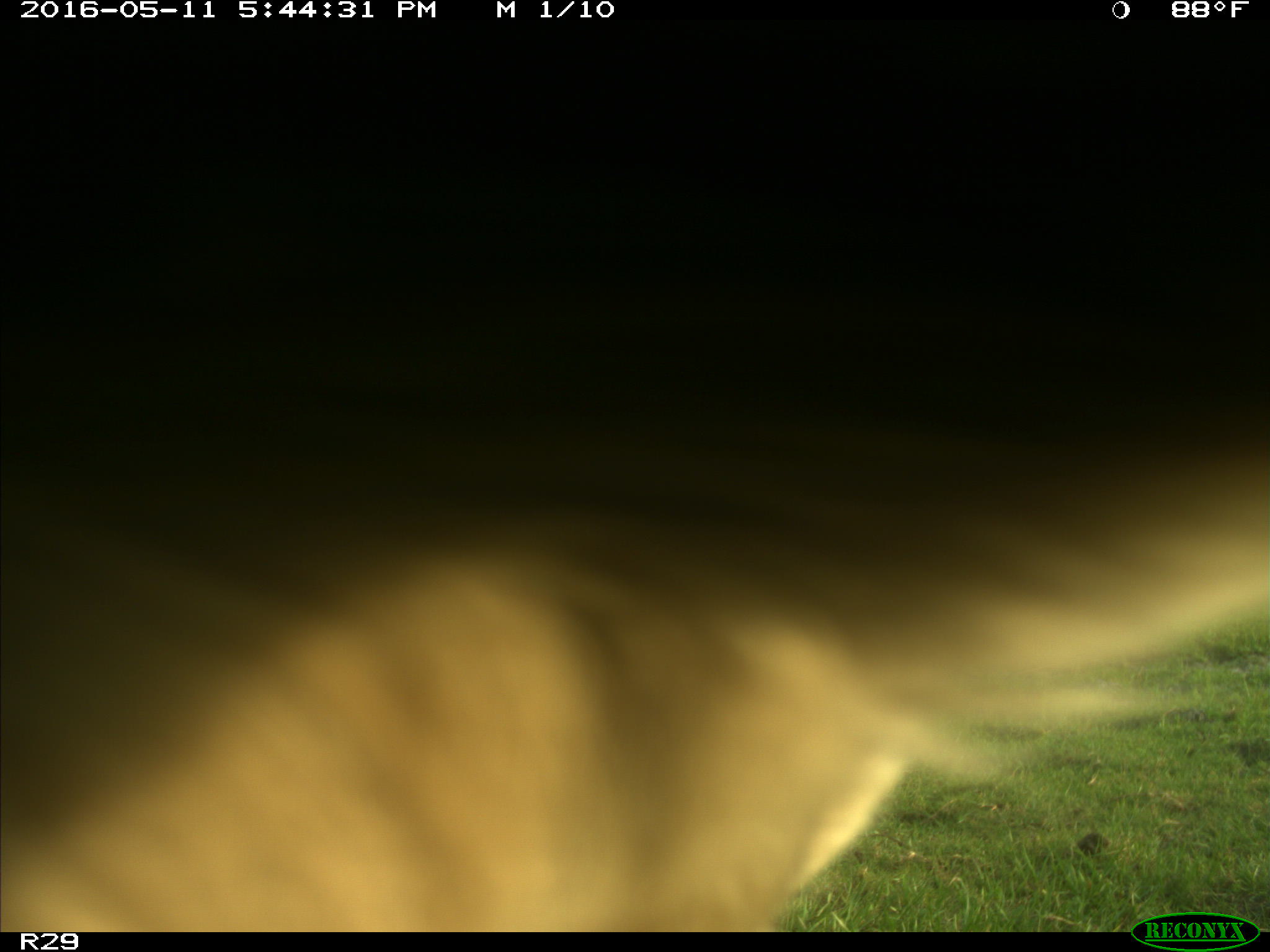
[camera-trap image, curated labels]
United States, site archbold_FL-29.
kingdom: Animalia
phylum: Chordata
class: Mammalia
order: Artiodactyla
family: Bovidae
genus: Bos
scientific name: Bos taurus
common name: domestic cow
Bos taurus (domestic cow).